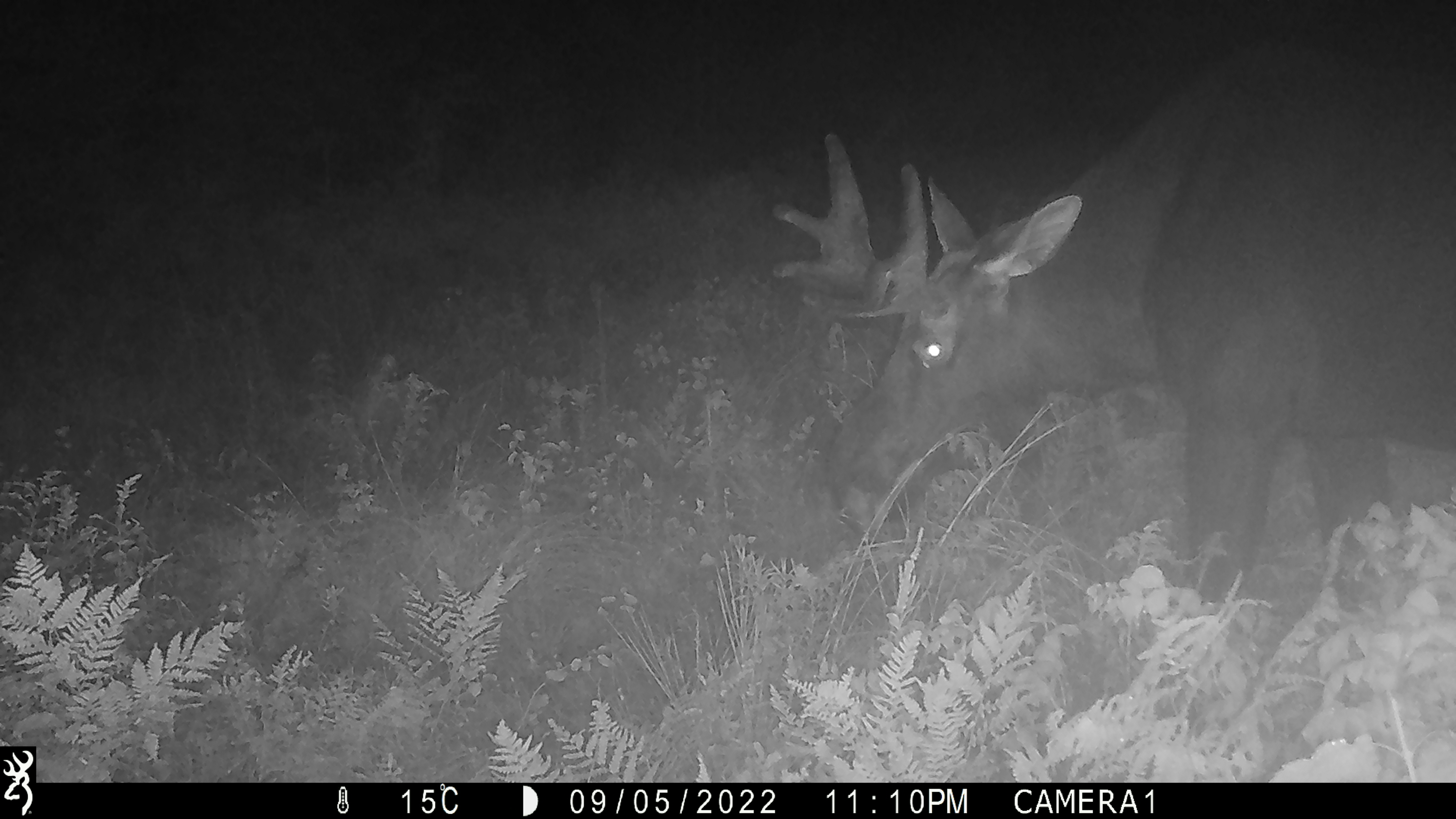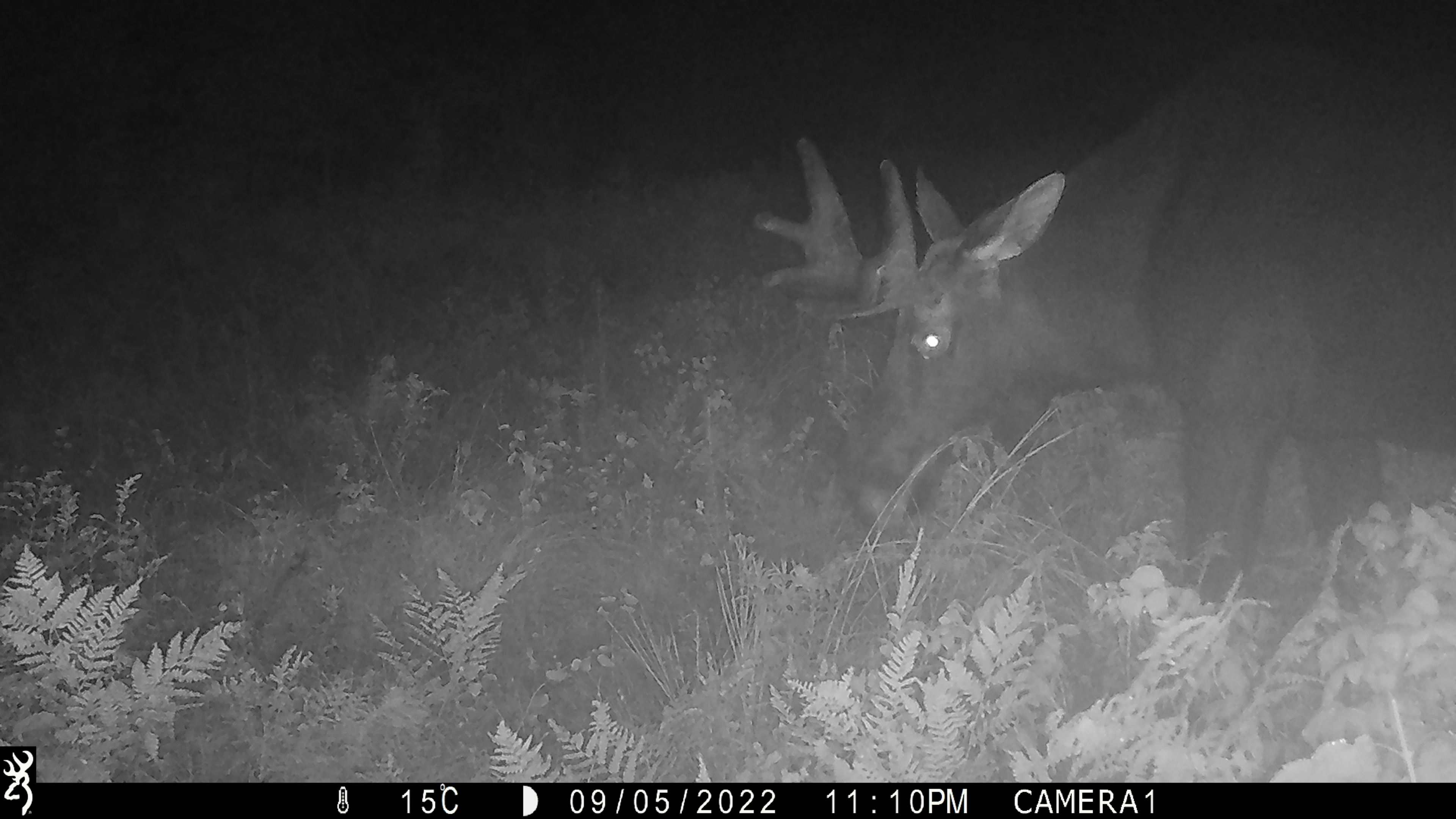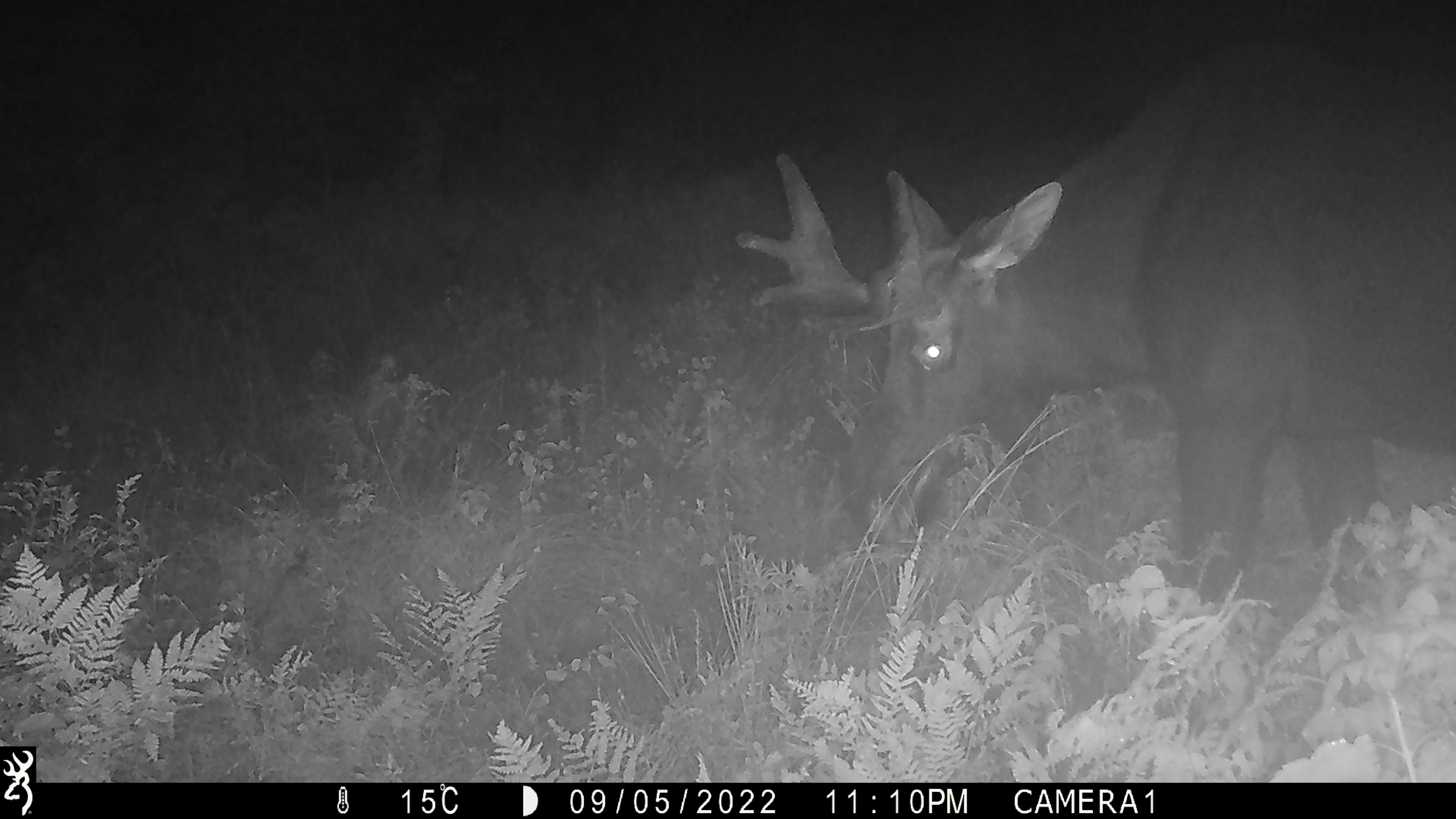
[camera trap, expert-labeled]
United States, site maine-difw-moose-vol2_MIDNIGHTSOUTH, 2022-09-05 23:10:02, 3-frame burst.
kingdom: Animalia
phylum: Chordata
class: Mammalia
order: Artiodactyla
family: Cervidae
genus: Alces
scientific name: Alces alces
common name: moose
Moose (Alces alces).